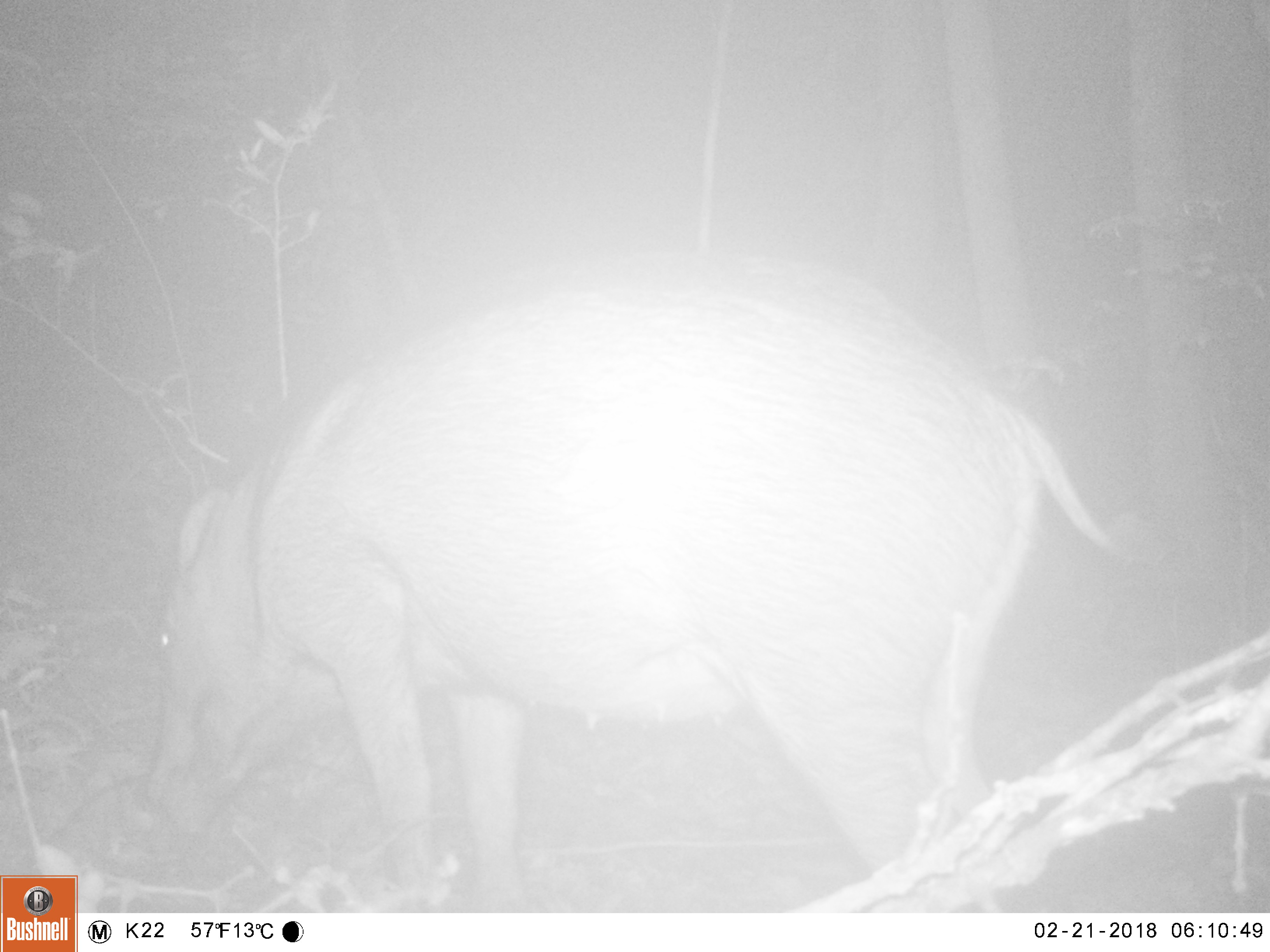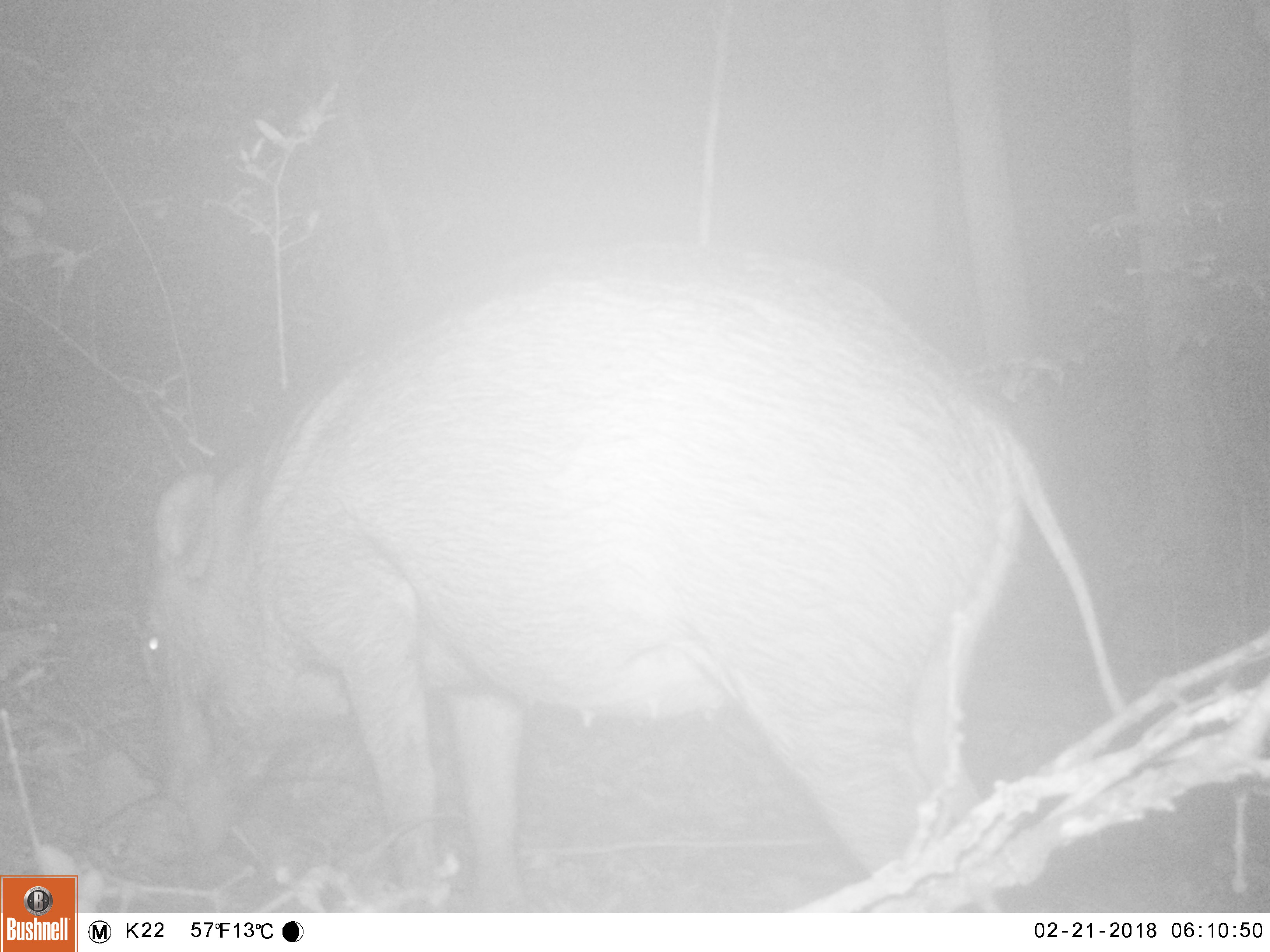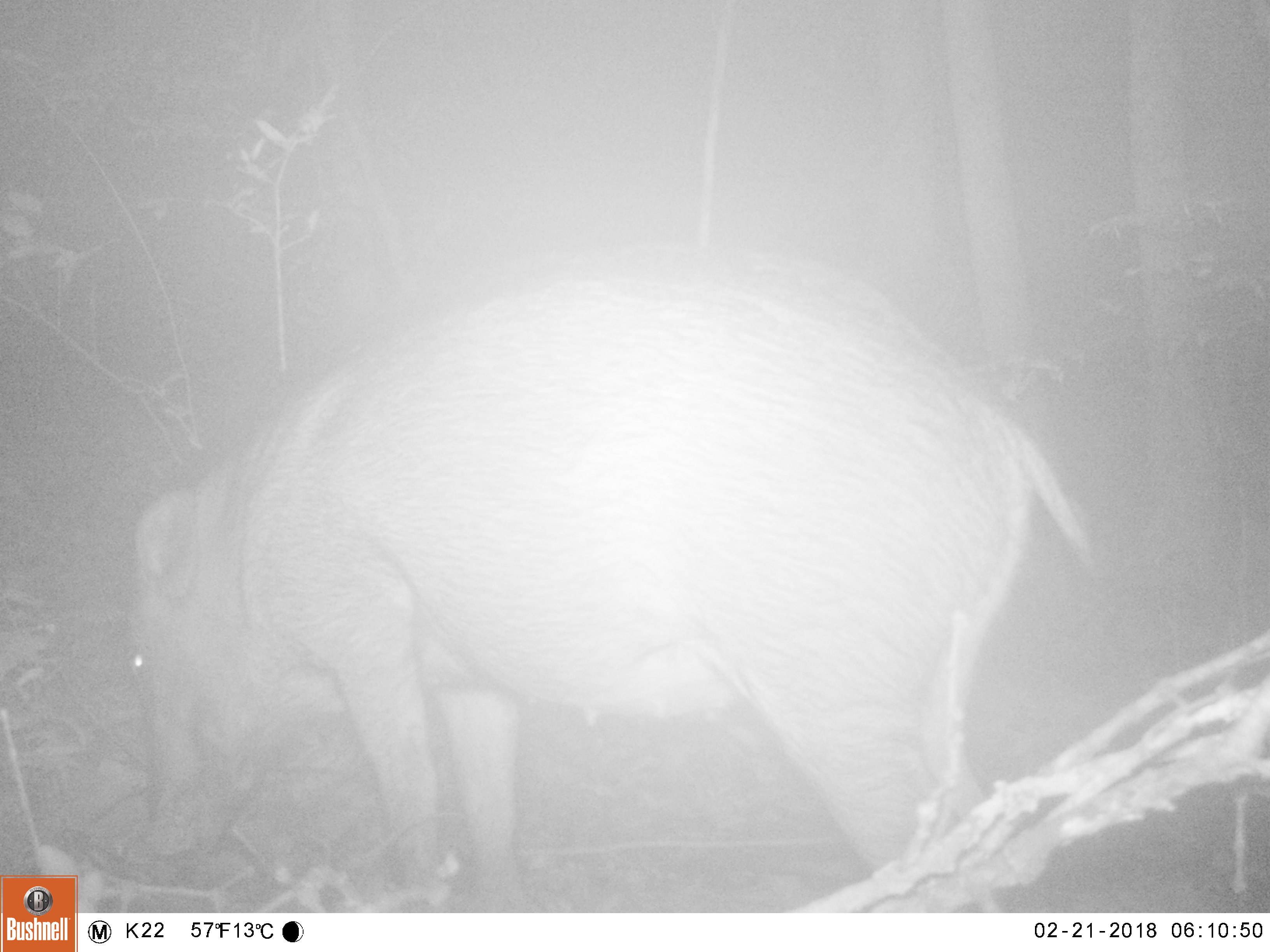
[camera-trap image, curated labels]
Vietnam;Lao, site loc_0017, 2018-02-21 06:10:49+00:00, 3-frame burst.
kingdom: Animalia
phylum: Chordata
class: Mammalia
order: Artiodactyla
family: Suidae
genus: Sus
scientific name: Sus scrofa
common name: eurasian wild pig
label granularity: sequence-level